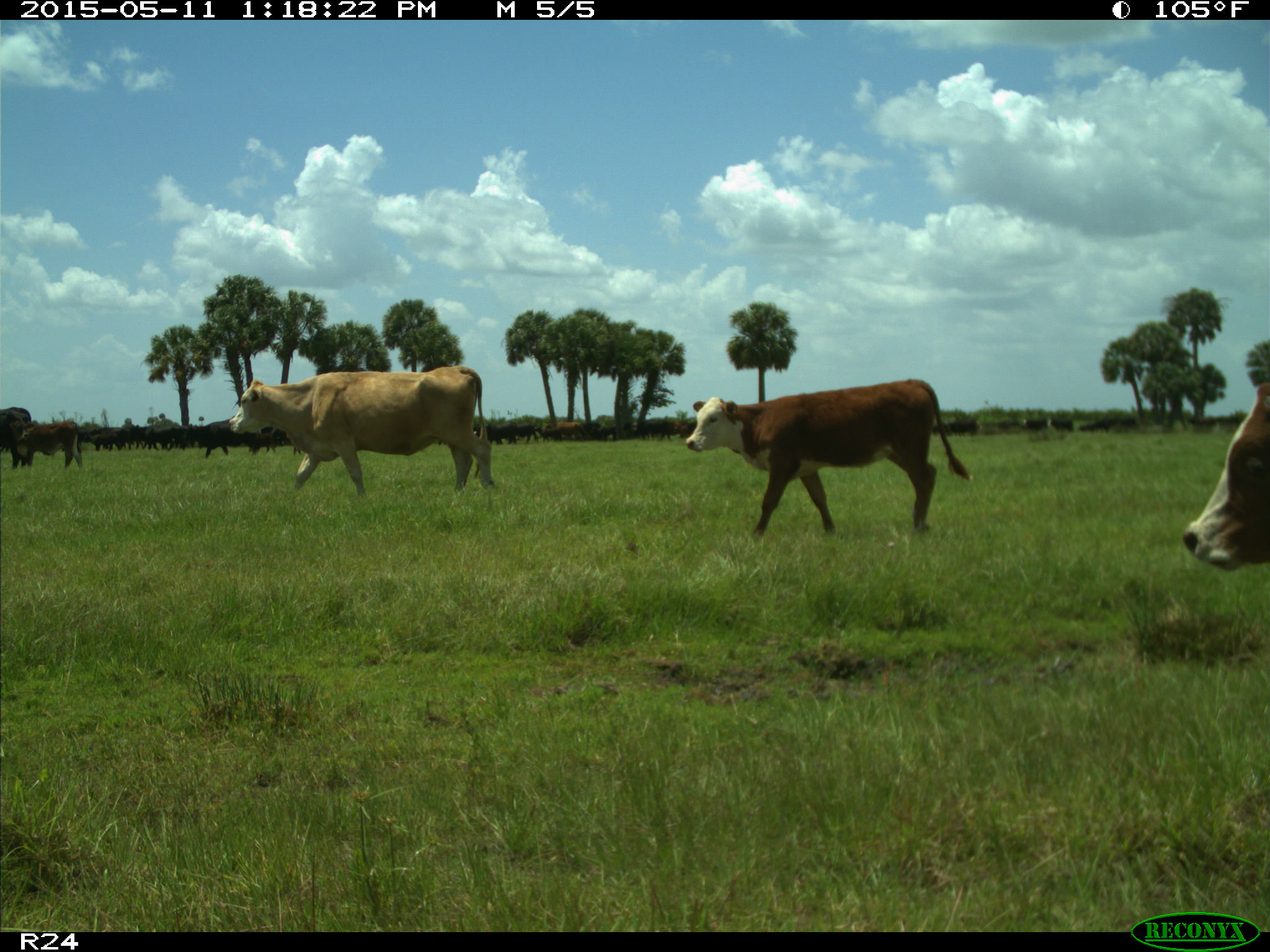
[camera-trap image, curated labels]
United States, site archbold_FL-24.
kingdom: Animalia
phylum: Chordata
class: Mammalia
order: Artiodactyla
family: Bovidae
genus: Bos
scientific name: Bos taurus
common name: domestic cow